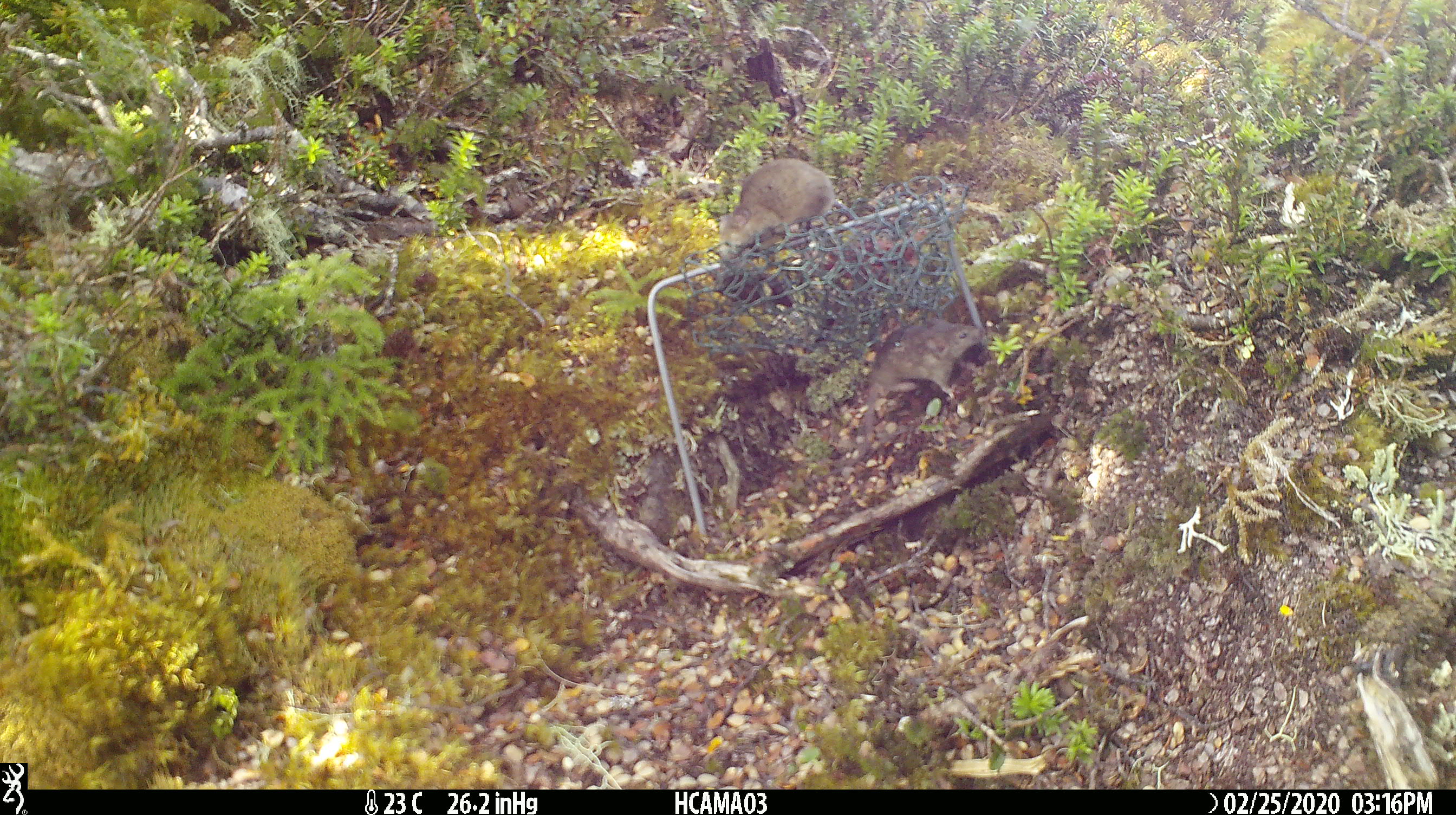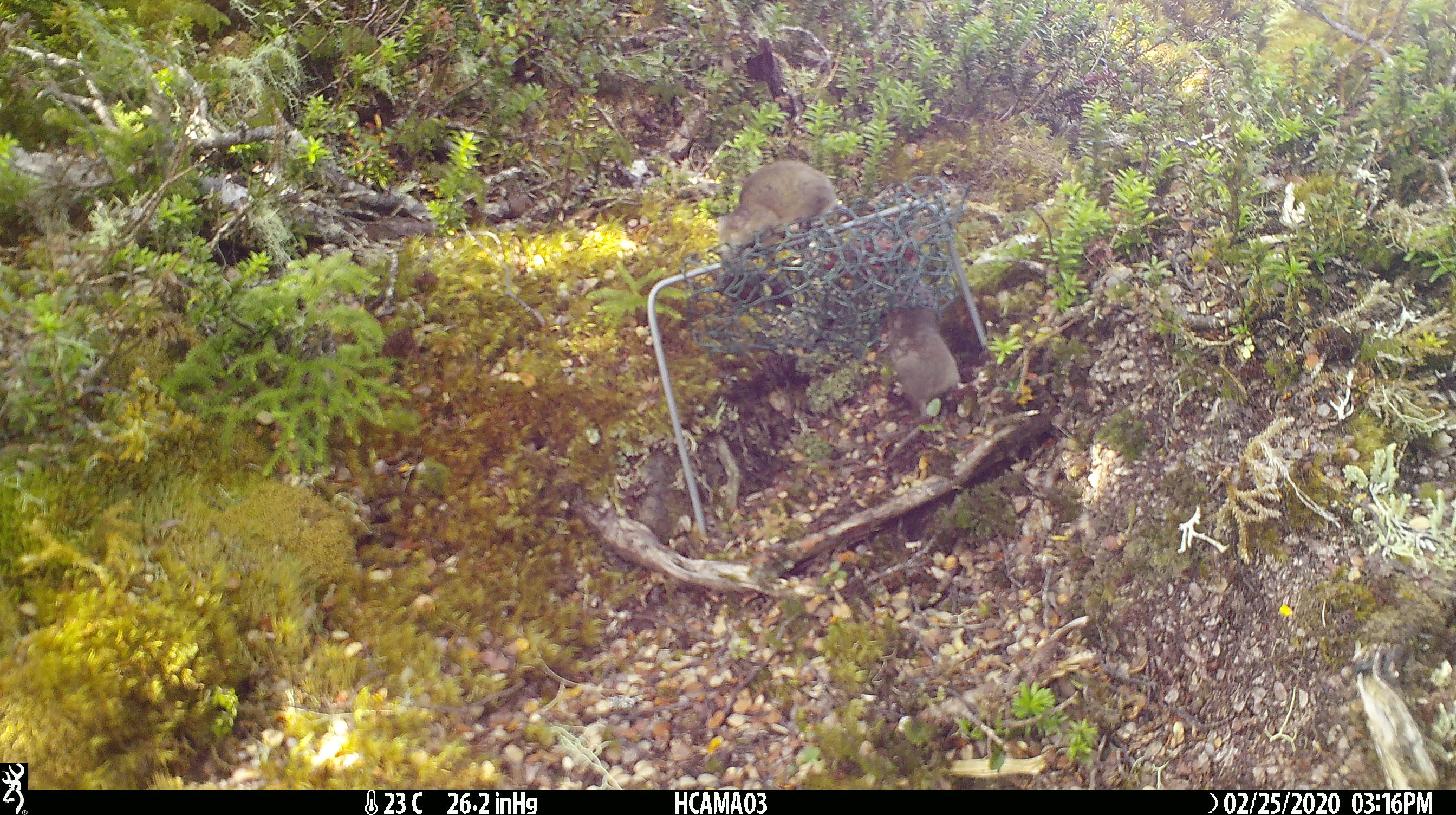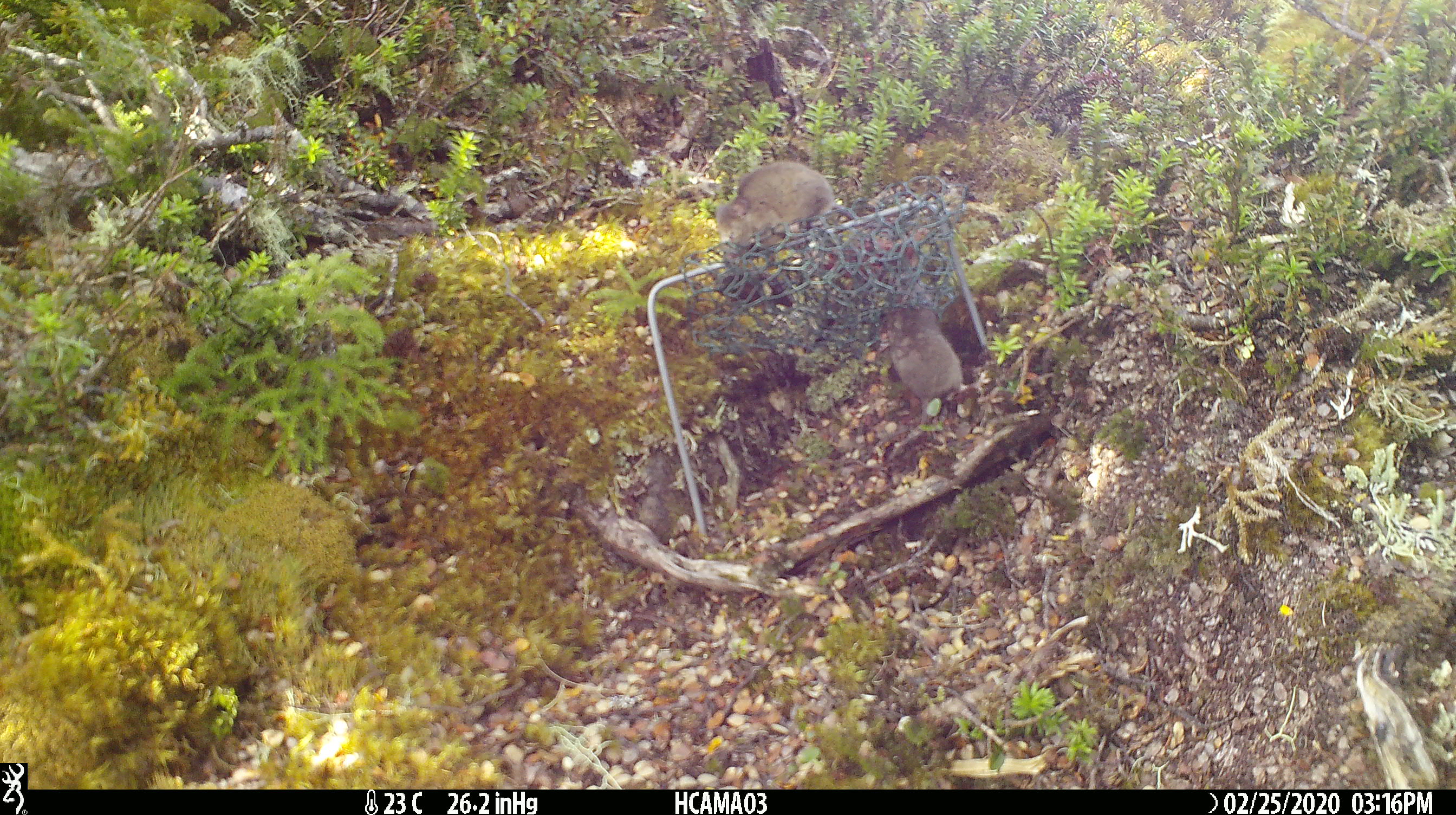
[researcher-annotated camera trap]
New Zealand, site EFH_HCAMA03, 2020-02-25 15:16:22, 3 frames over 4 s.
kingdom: Animalia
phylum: Chordata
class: Mammalia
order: Rodentia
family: Muridae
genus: Mus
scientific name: Mus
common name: mouse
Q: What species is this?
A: Mouse (Mus).